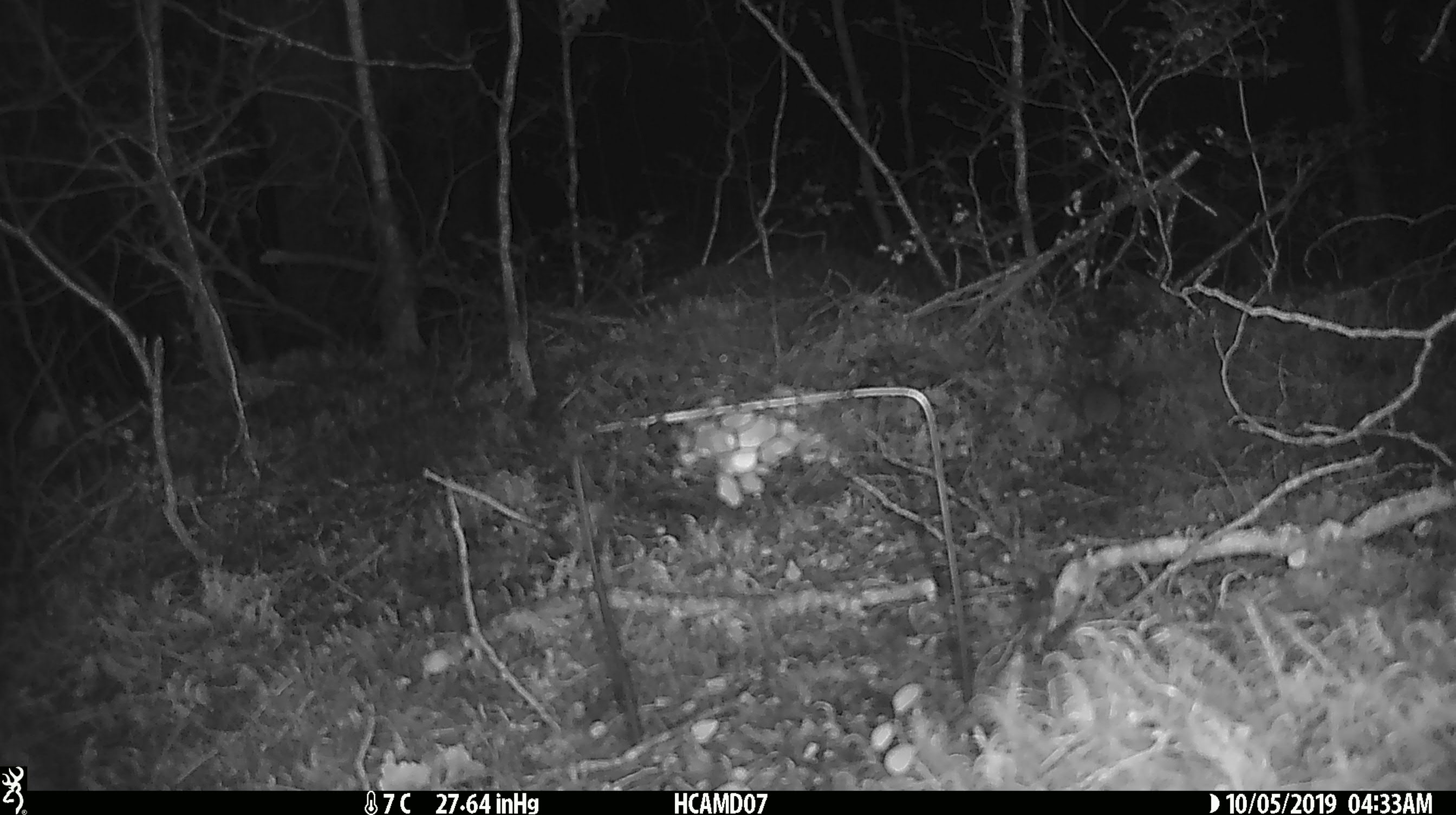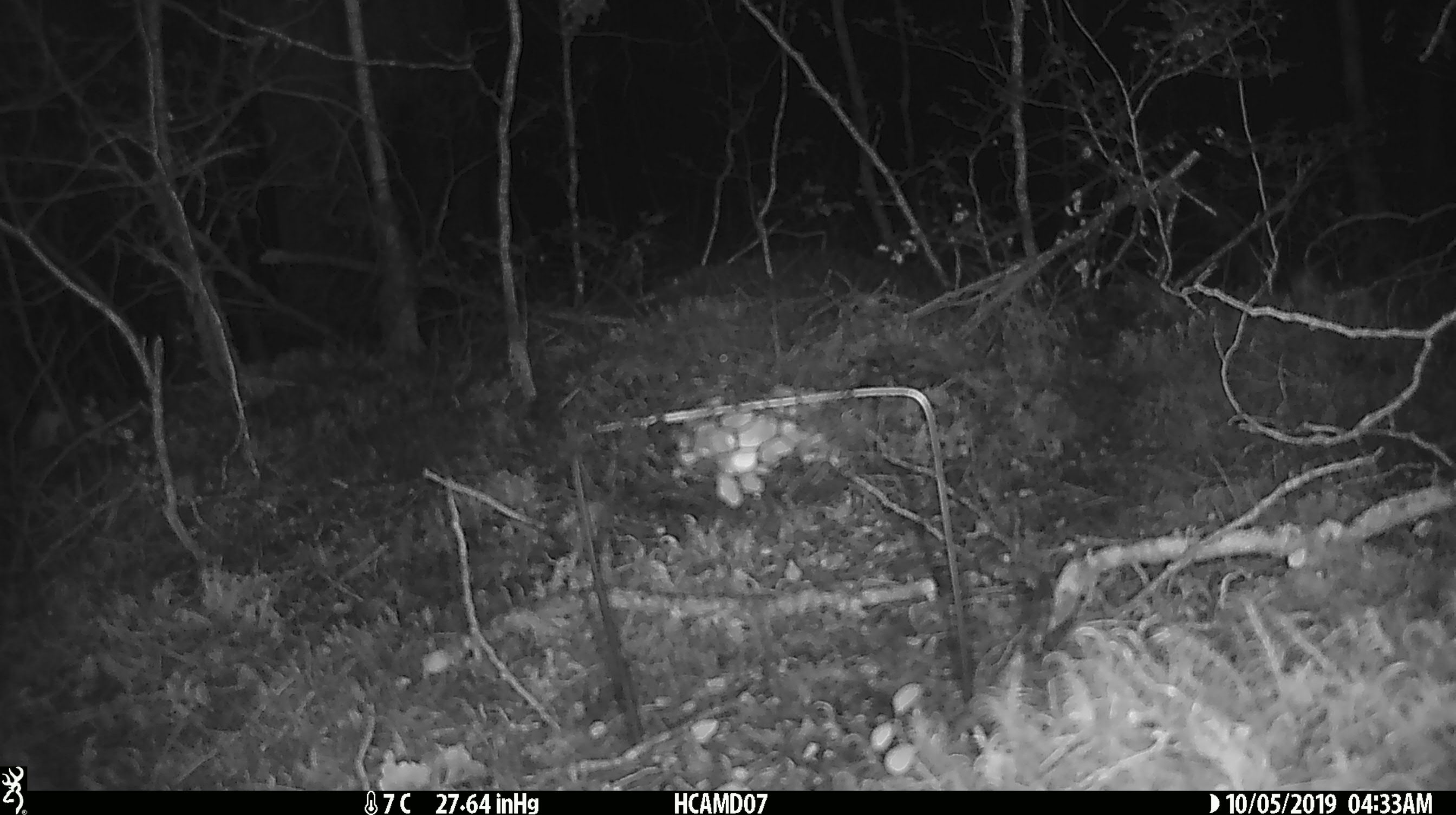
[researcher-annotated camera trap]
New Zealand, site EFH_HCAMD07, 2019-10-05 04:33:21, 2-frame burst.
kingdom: Animalia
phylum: Chordata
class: Mammalia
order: Rodentia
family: Muridae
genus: Mus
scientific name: Mus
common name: mouse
Mouse (Mus).